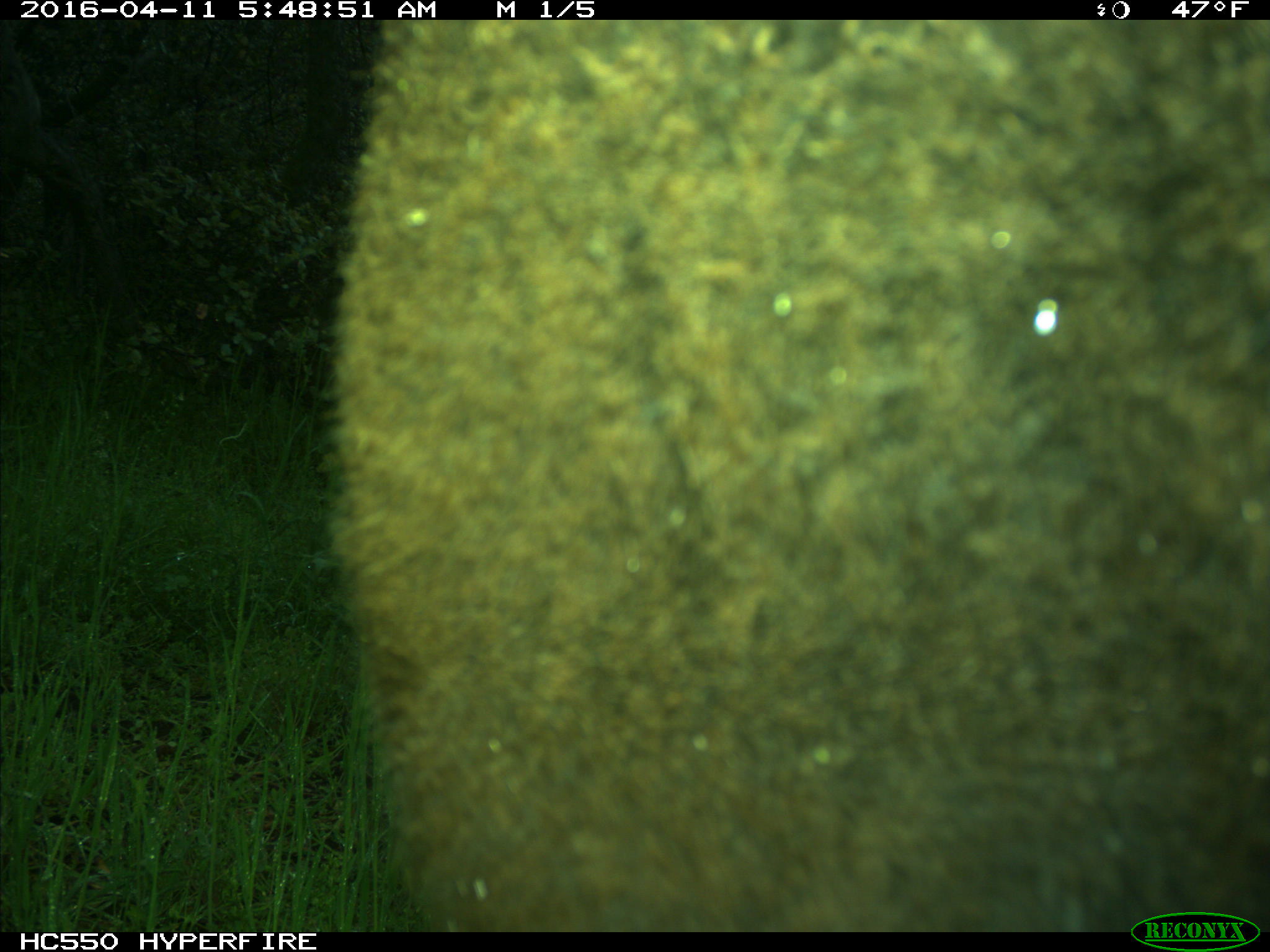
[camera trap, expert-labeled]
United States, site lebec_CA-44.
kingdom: Animalia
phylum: Chordata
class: Mammalia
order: Artiodactyla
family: Bovidae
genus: Bos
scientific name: Bos taurus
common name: domestic cow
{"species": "Bos taurus (domestic cow)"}